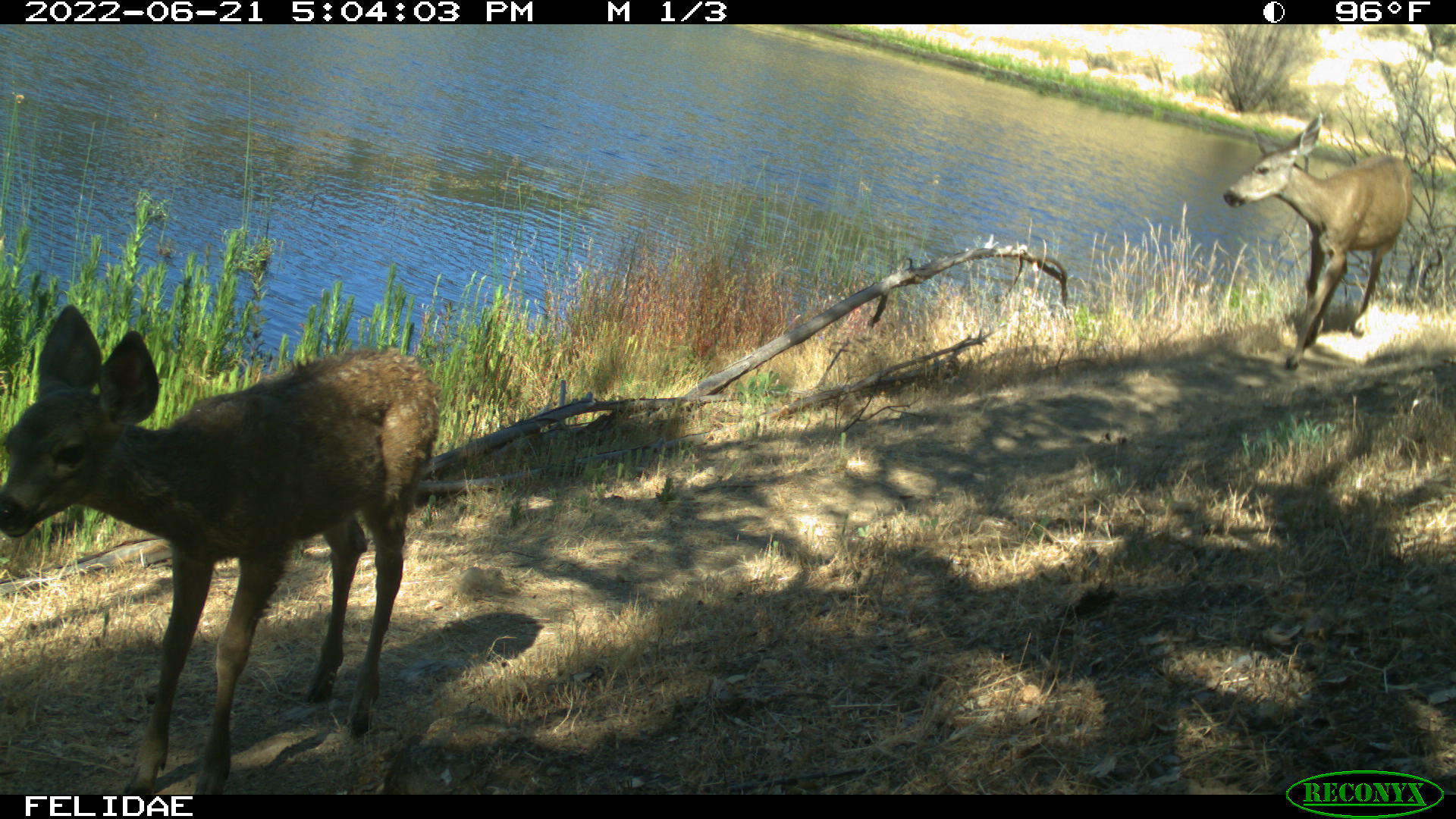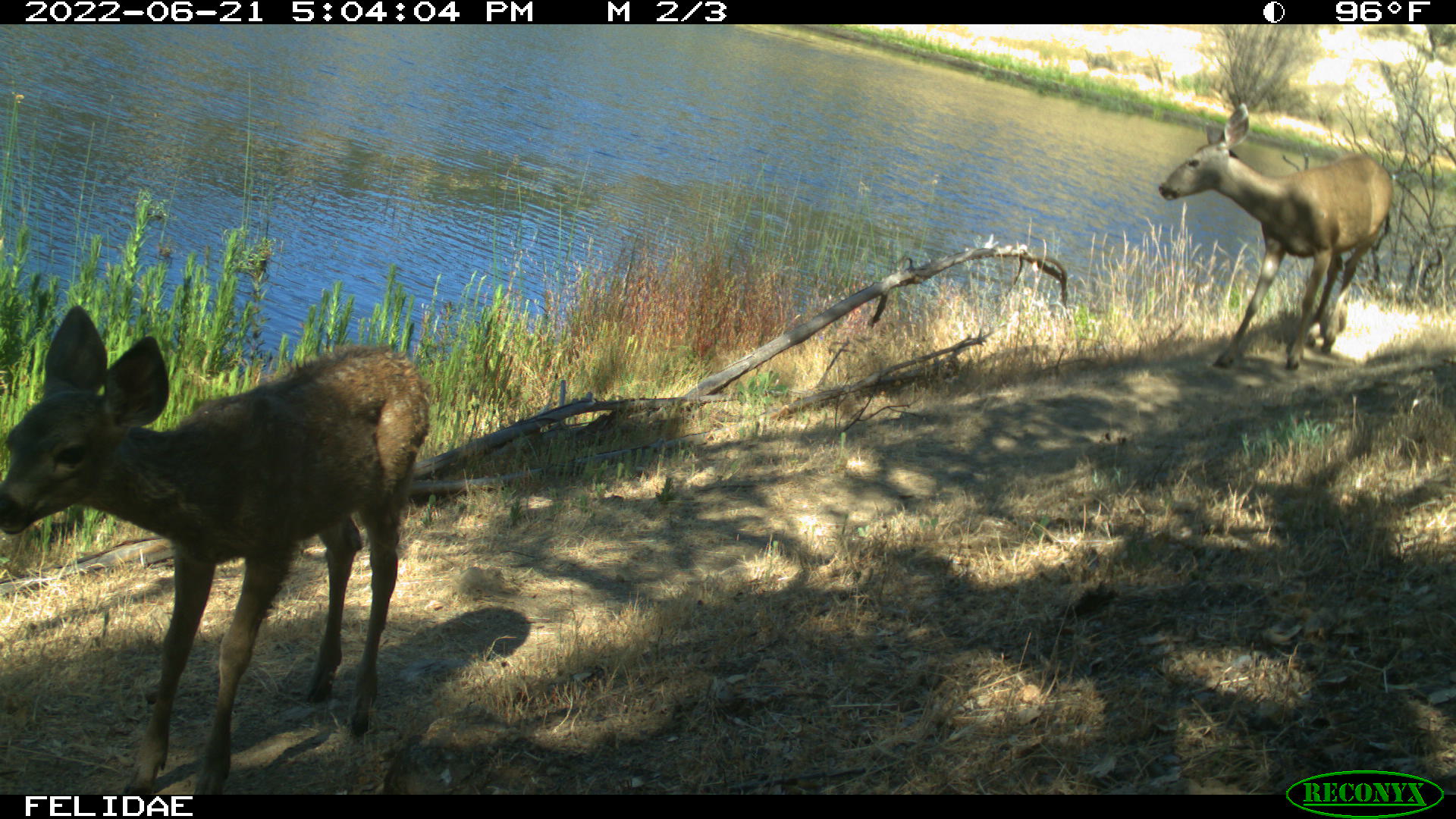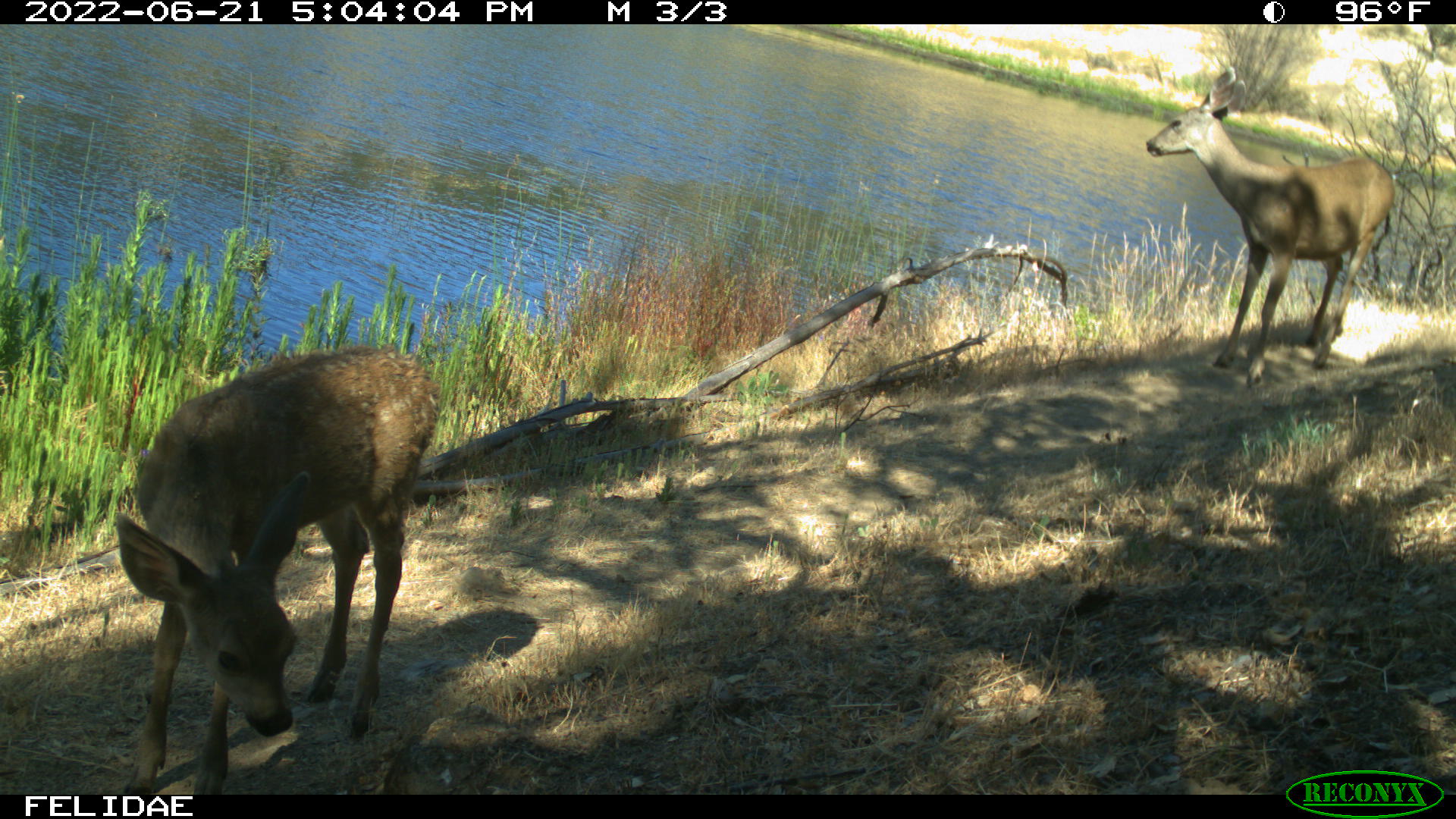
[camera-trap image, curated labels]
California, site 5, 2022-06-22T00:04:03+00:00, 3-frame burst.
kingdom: Animalia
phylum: Chordata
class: Mammalia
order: Artiodactyla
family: Cervidae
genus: Odocoileus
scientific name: Odocoileus hemionus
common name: mule deer